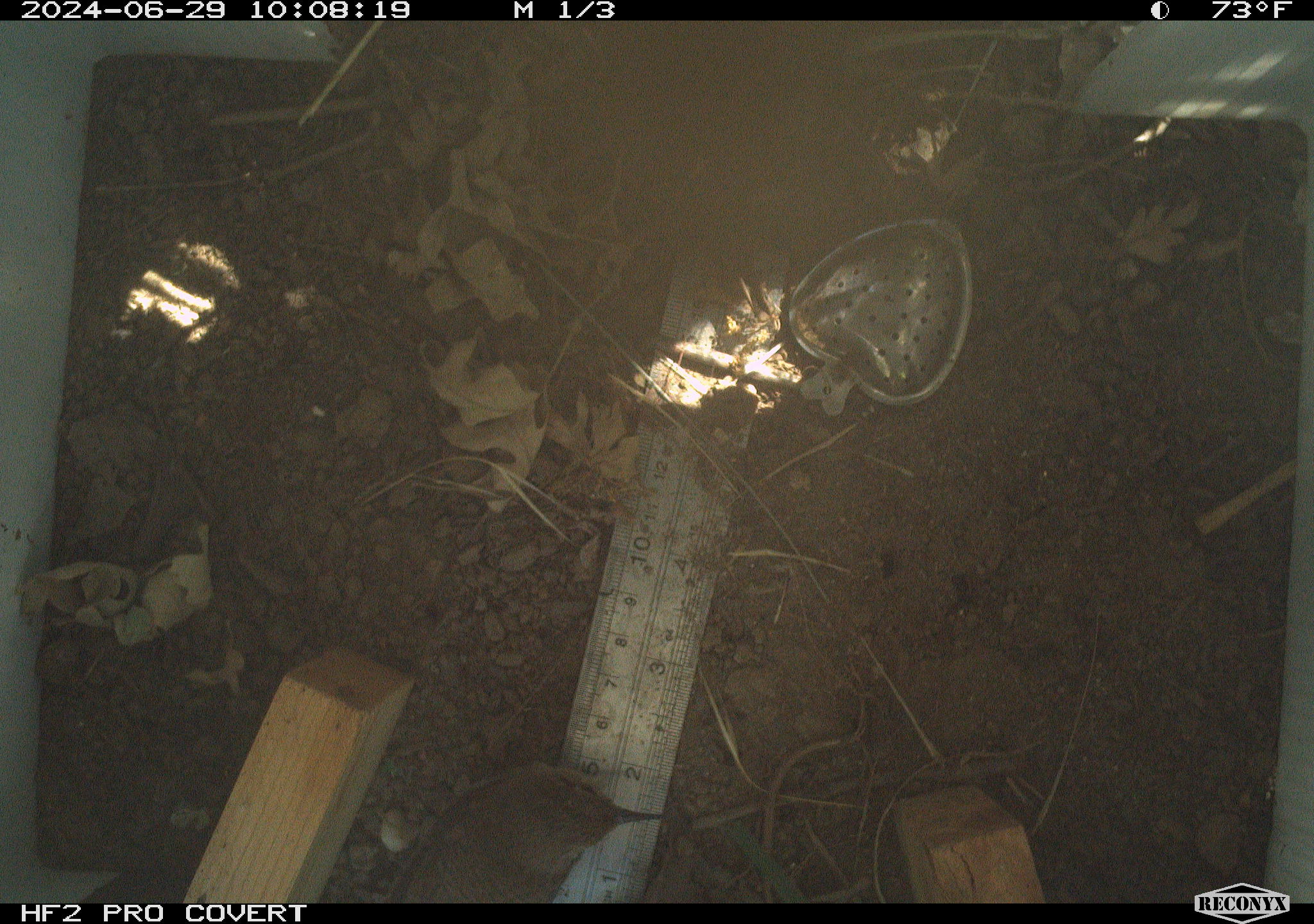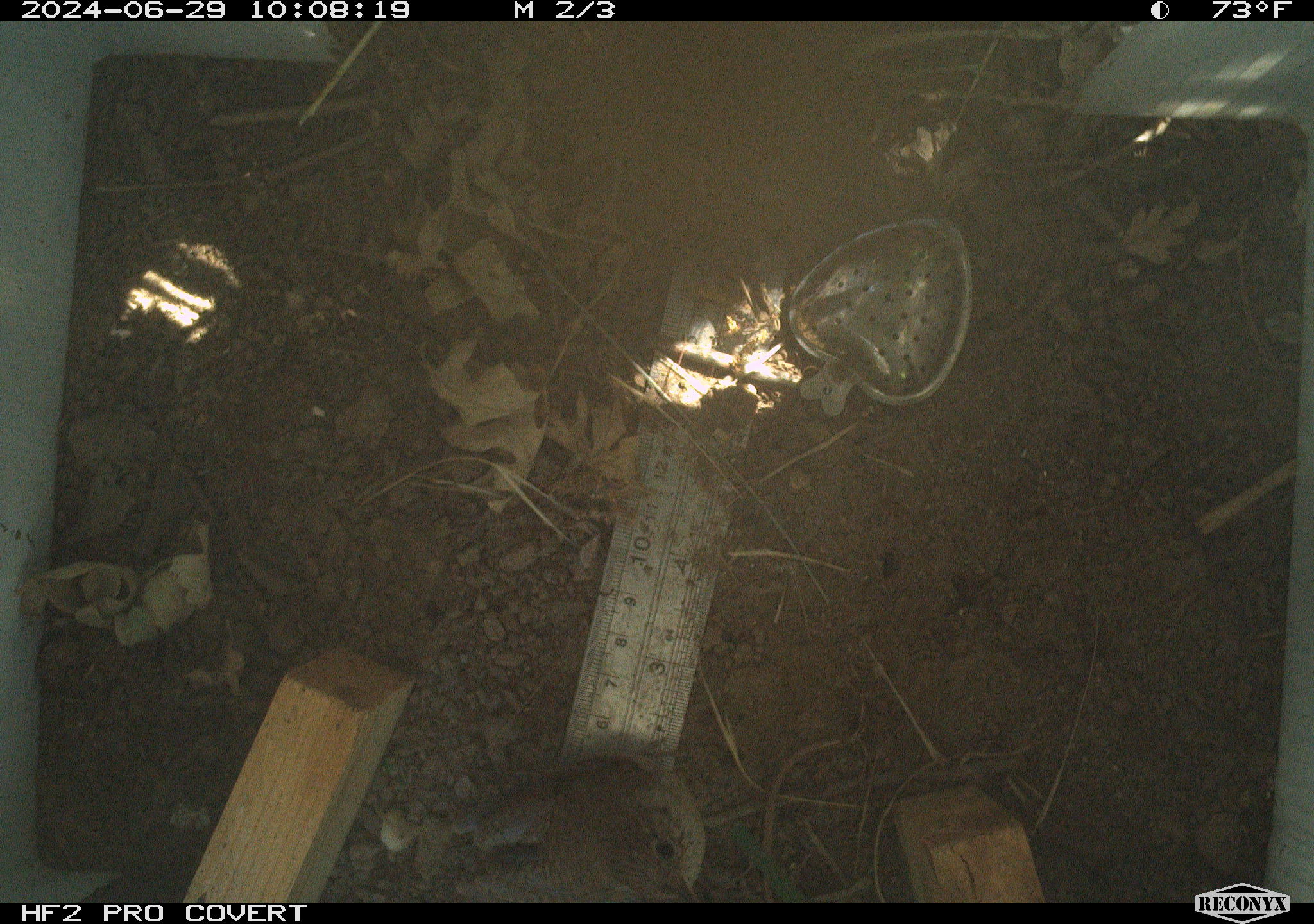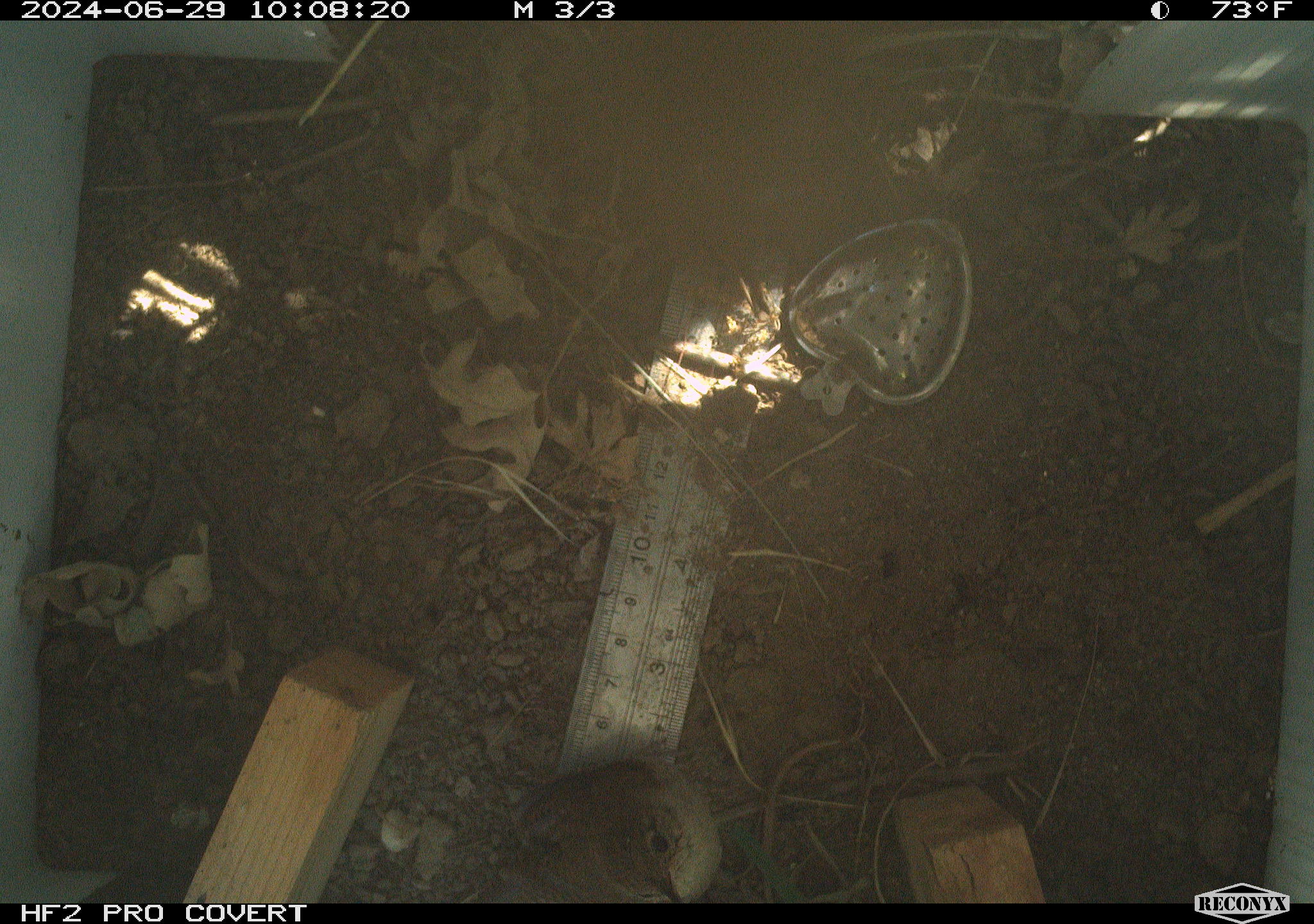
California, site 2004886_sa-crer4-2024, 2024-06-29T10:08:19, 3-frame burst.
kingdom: Animalia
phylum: Chordata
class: Aves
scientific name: Aves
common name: bird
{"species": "bird (Aves)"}